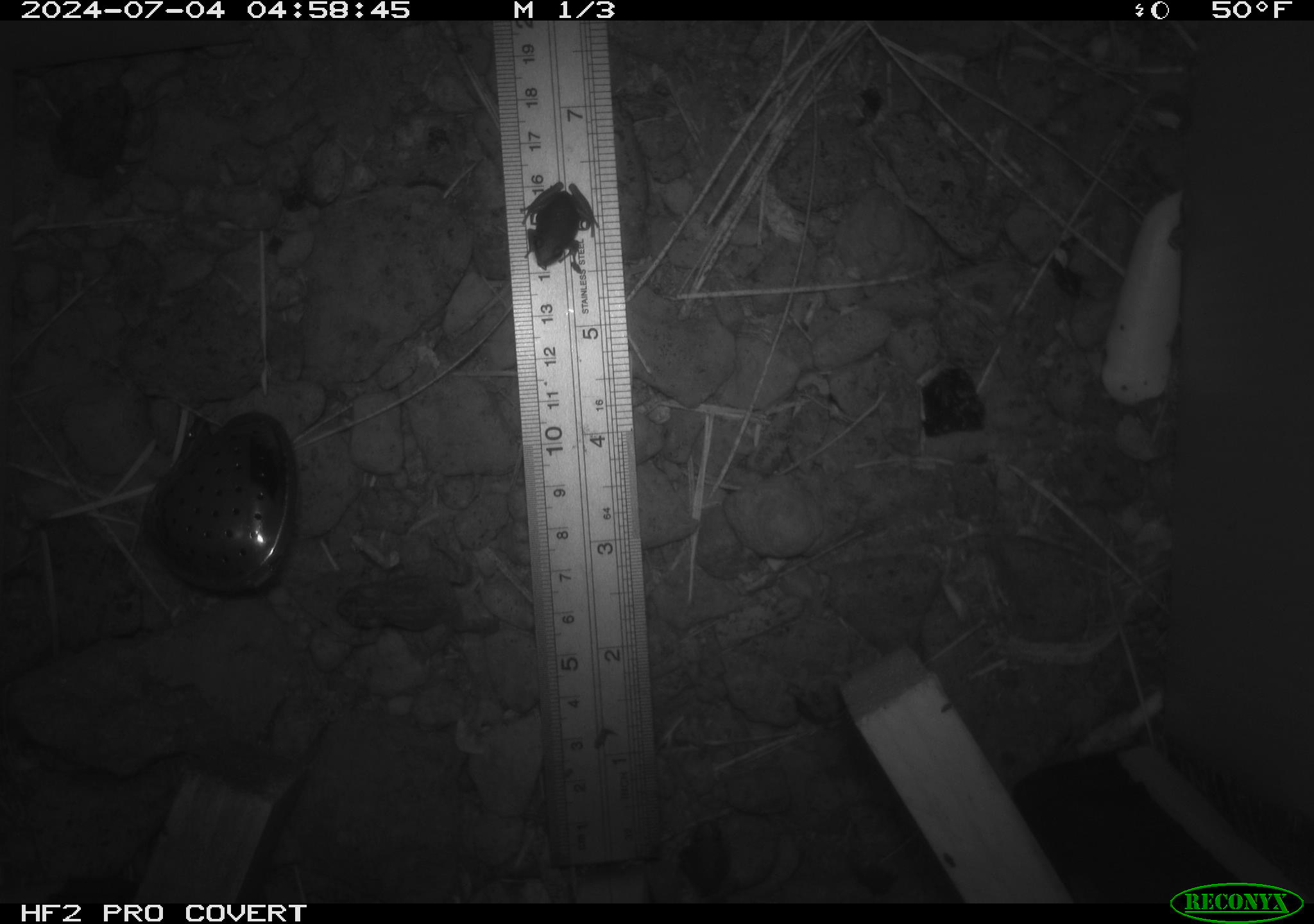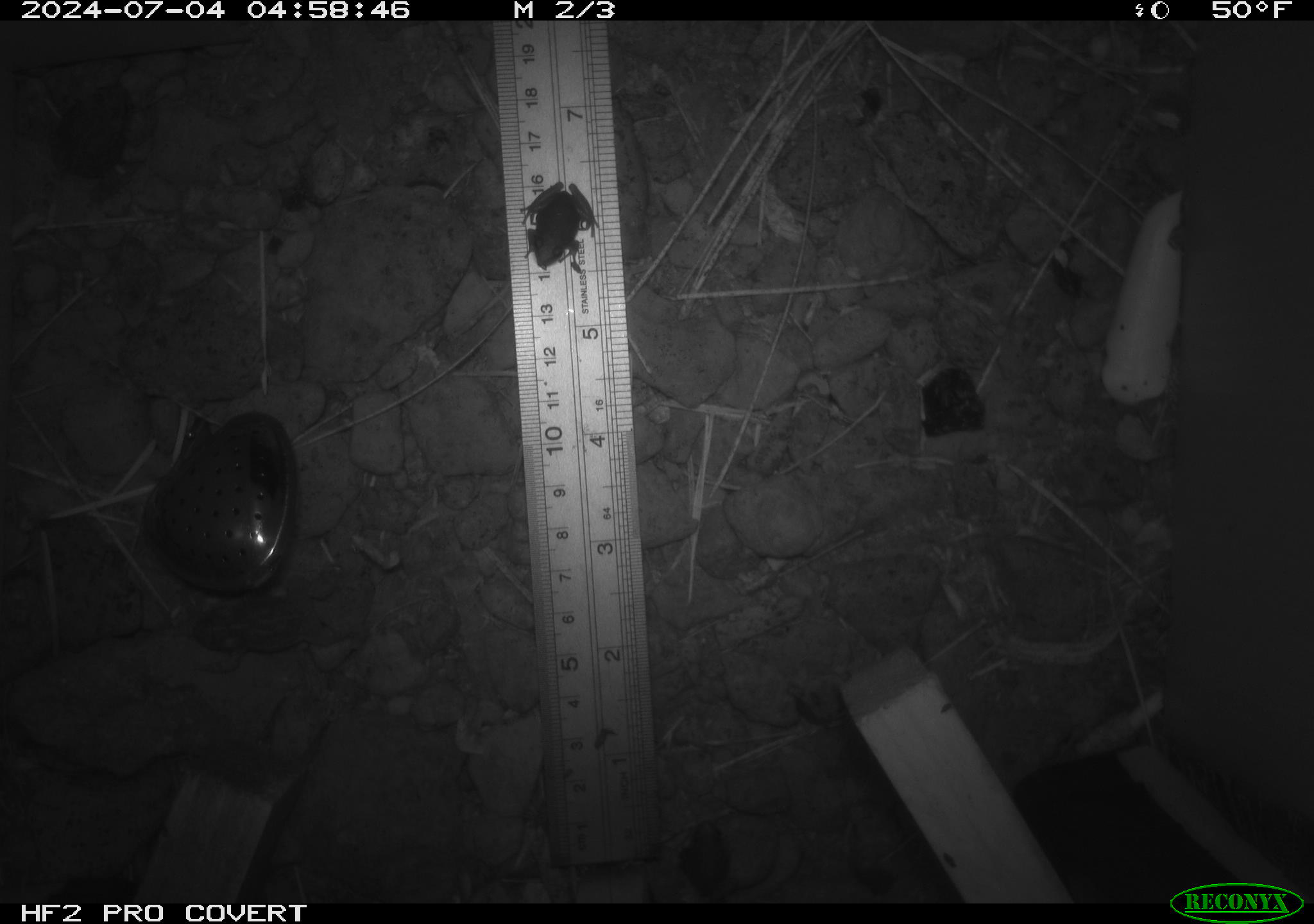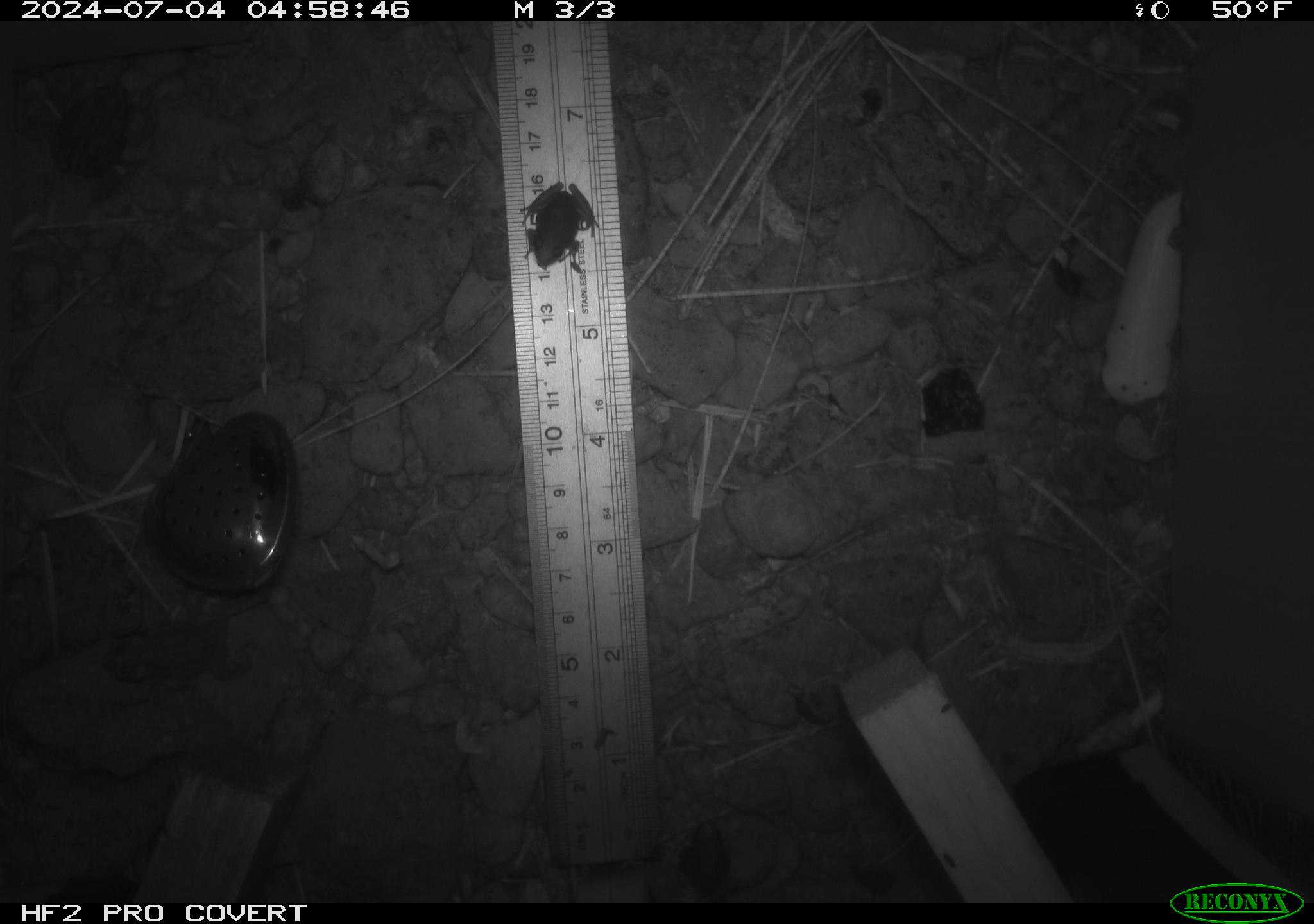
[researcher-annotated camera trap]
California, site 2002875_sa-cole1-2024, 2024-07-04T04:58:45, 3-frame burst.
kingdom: Animalia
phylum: Chordata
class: Amphibia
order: Anura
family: Bufonidae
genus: Anaxyrus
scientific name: Anaxyrus boreas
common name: western toad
Western toad (Anaxyrus boreas).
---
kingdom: Animalia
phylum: Chordata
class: Amphibia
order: Anura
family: Hylidae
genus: Pseudacris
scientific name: Pseudacris regilla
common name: sierran treefrog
Sierran treefrog (Pseudacris regilla).